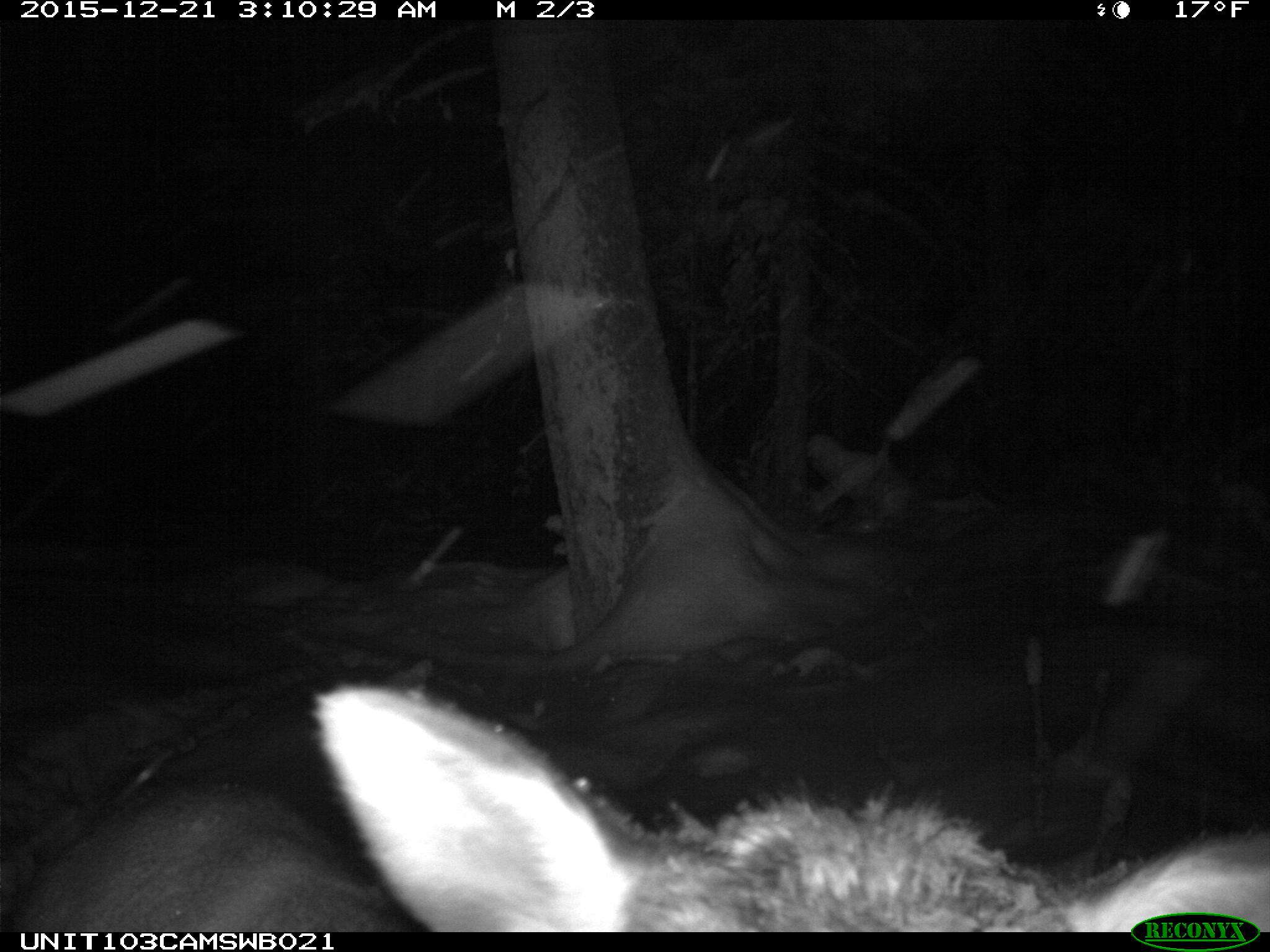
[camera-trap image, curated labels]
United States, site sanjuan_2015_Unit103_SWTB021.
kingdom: Animalia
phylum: Chordata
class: Mammalia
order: Artiodactyla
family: Cervidae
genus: Cervus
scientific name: Cervus elaphus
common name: red deer